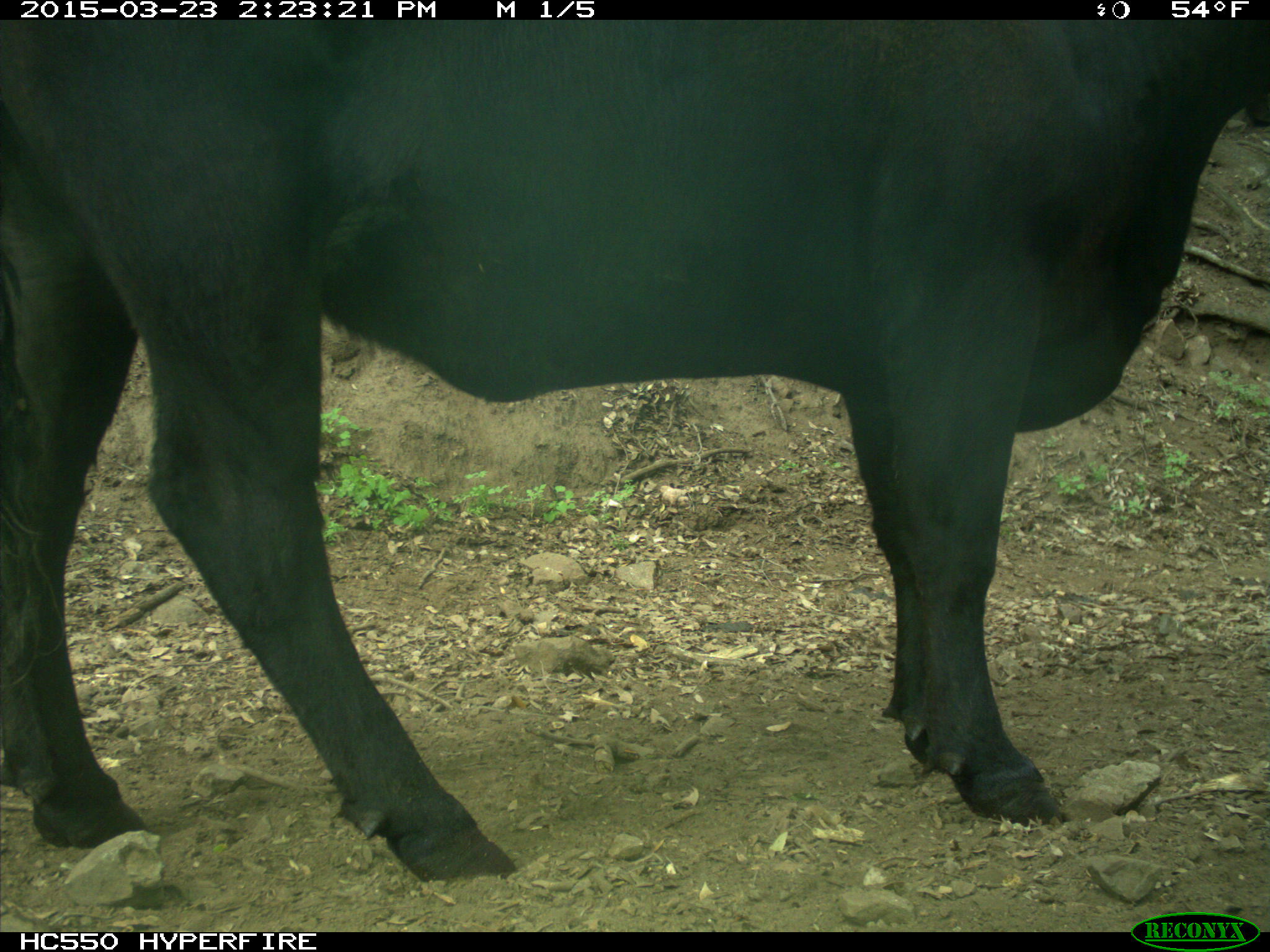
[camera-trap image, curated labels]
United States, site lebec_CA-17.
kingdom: Animalia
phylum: Chordata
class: Mammalia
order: Artiodactyla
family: Bovidae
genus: Bos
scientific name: Bos taurus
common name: domestic cow